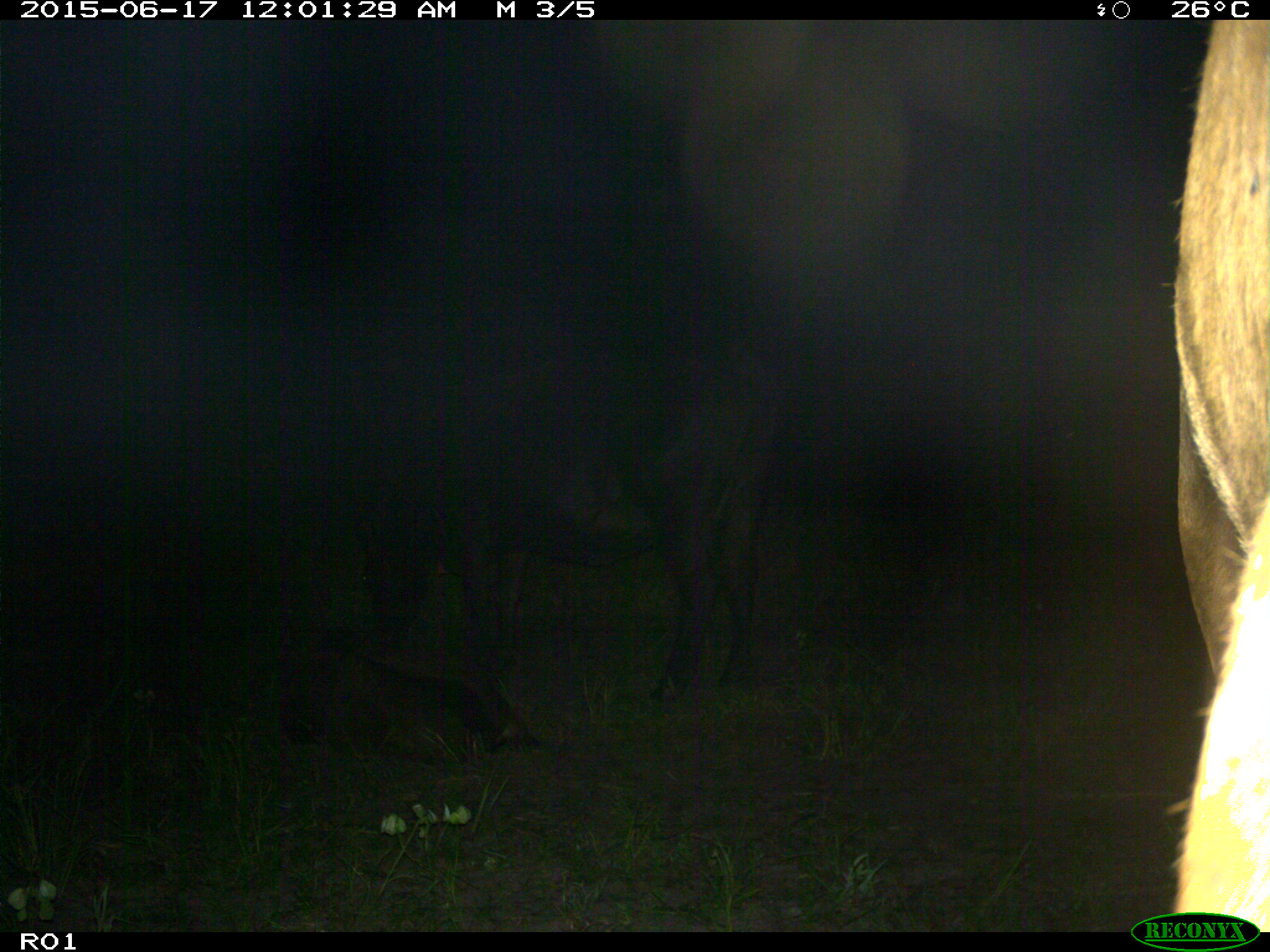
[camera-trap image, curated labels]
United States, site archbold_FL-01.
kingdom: Animalia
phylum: Chordata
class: Mammalia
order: Artiodactyla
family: Bovidae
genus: Bos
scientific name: Bos taurus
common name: domestic cow